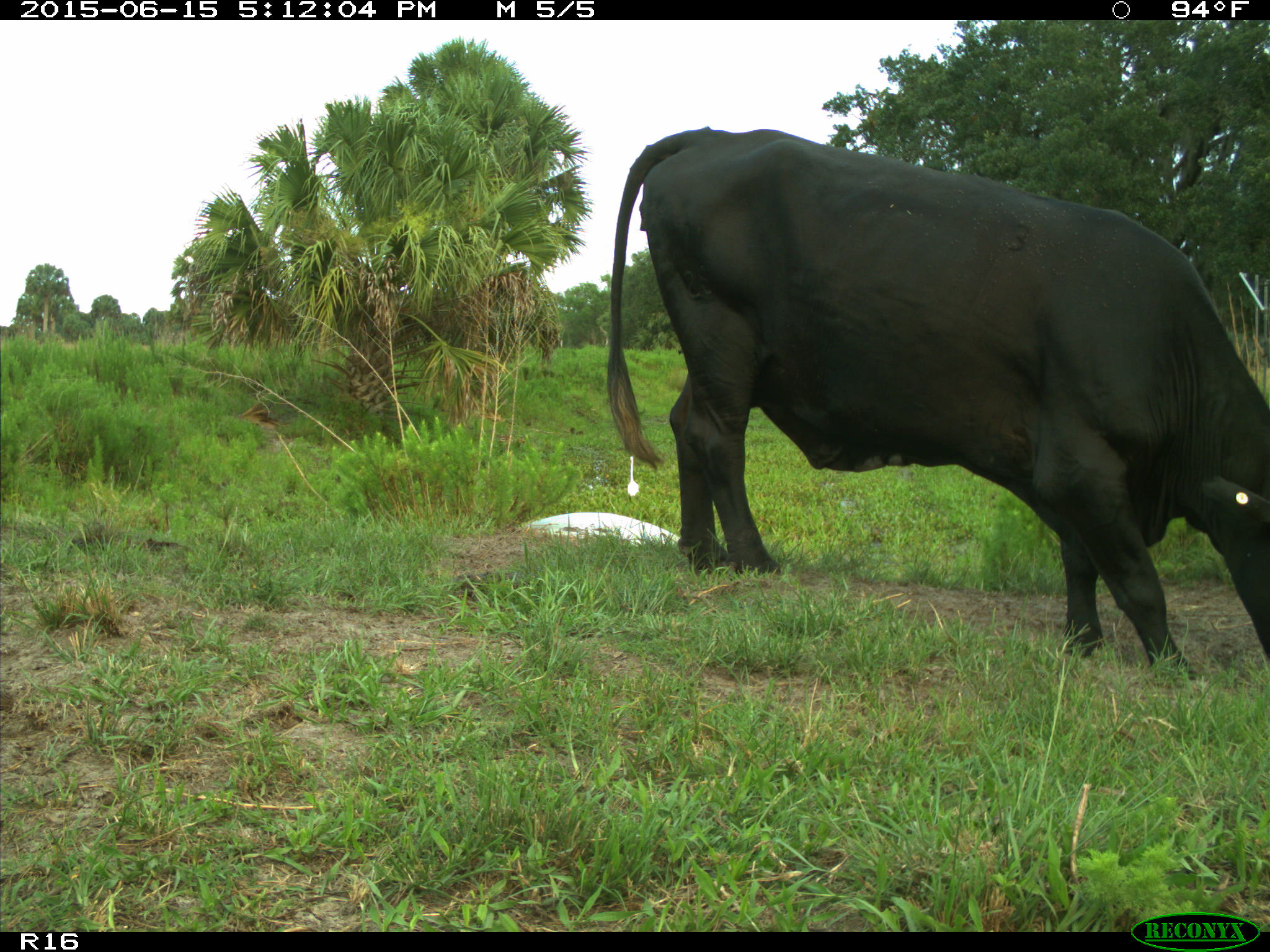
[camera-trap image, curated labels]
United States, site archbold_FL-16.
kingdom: Animalia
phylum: Chordata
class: Mammalia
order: Artiodactyla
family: Bovidae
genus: Bos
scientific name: Bos taurus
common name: domestic cow